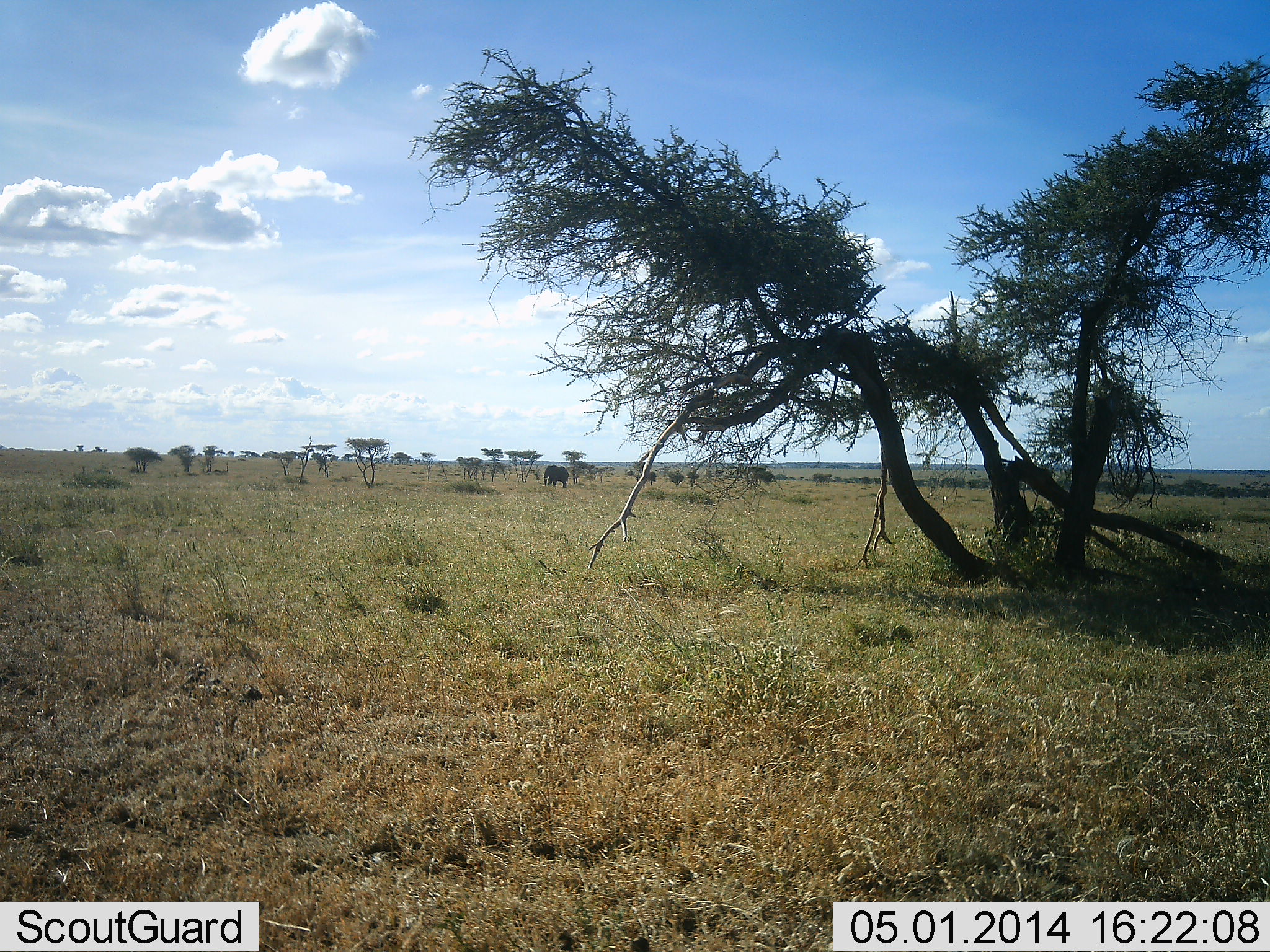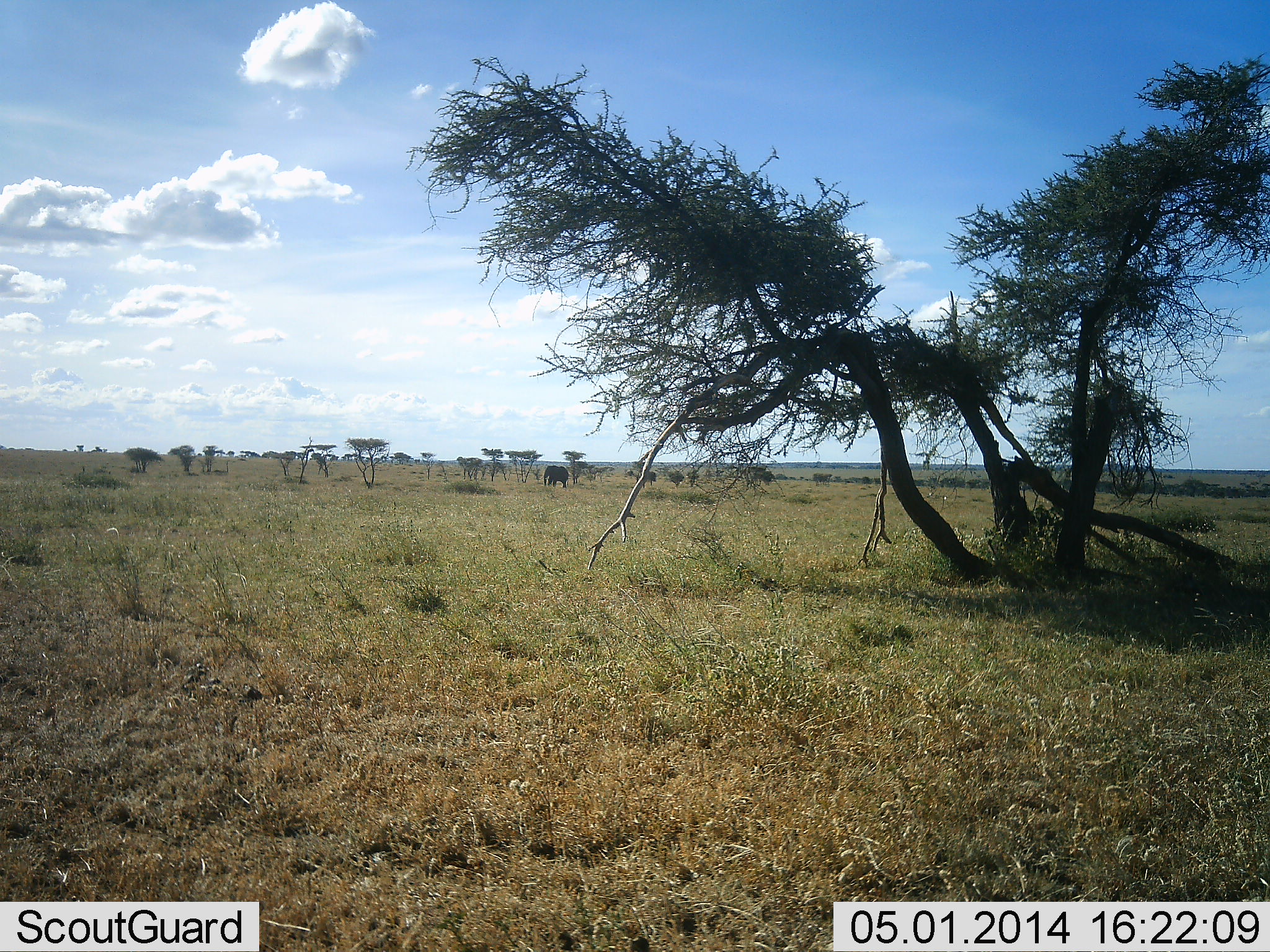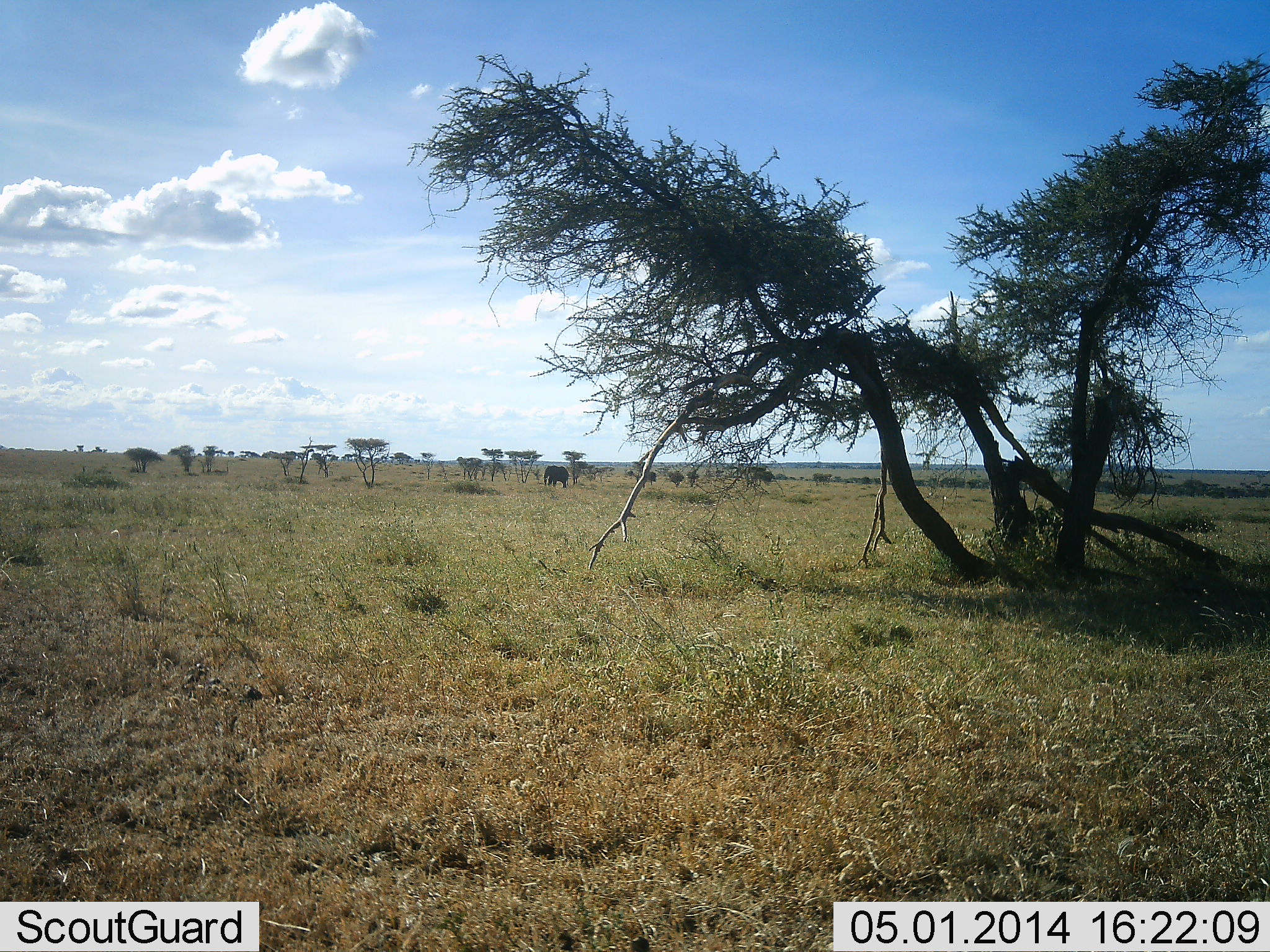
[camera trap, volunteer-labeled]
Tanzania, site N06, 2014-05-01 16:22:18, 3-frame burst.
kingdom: Animalia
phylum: Chordata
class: Mammalia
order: Proboscidea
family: Elephantidae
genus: Loxodonta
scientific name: Loxodonta africana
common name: african bush elephant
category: elephant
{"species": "elephant (african bush elephant) (Loxodonta africana)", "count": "1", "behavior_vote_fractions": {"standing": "90%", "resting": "0%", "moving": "10%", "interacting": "0%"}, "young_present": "0%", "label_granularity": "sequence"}